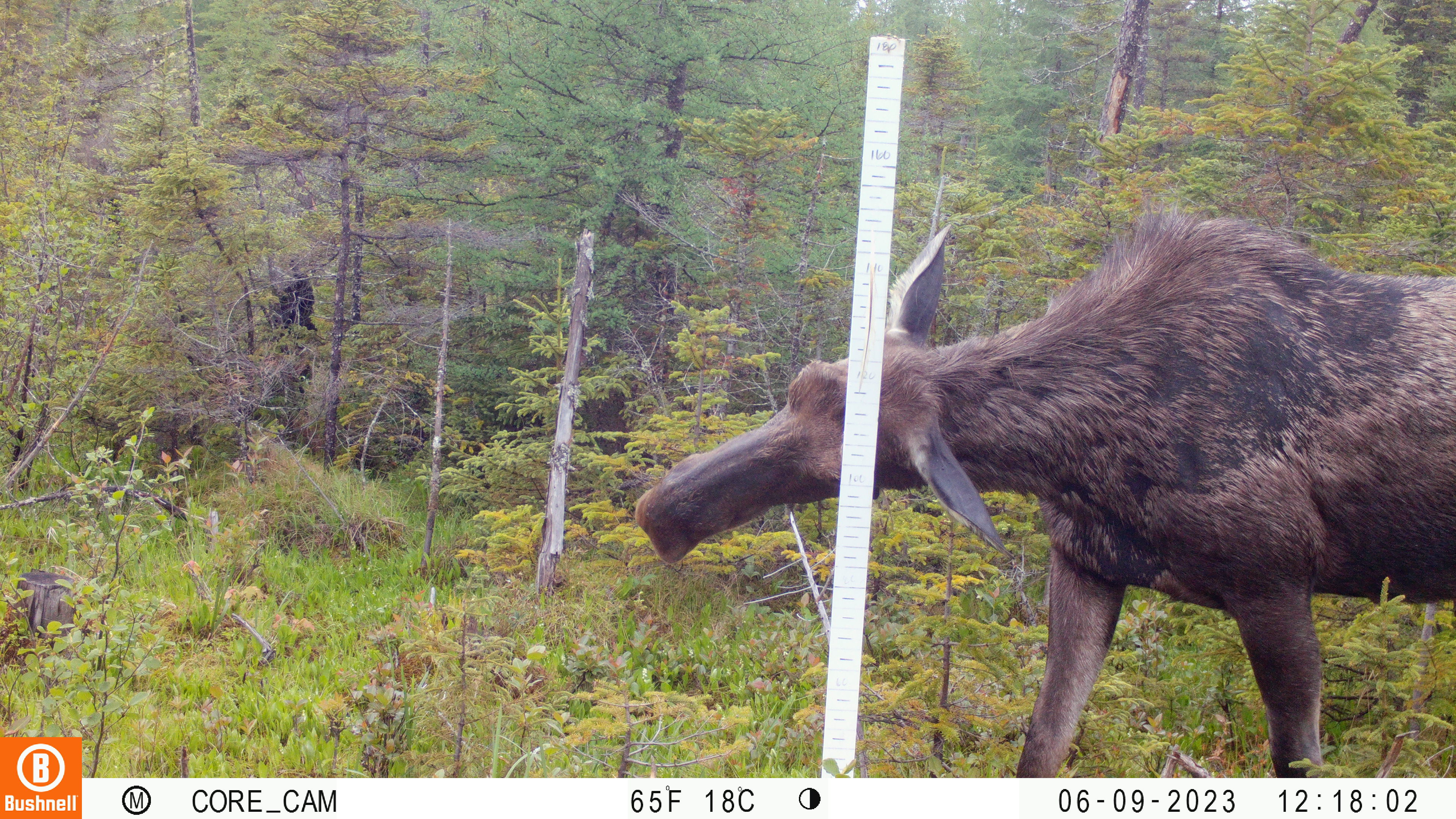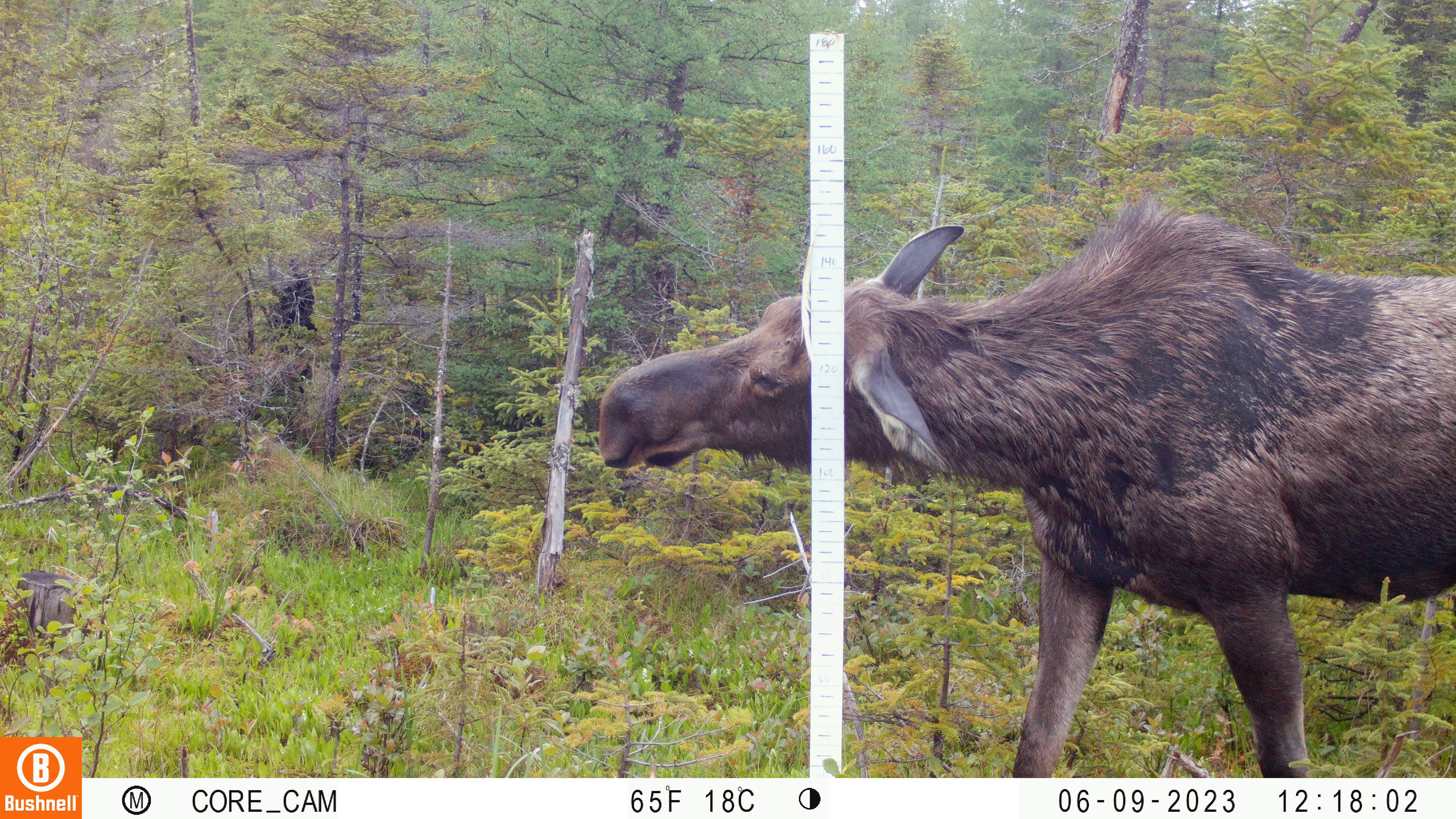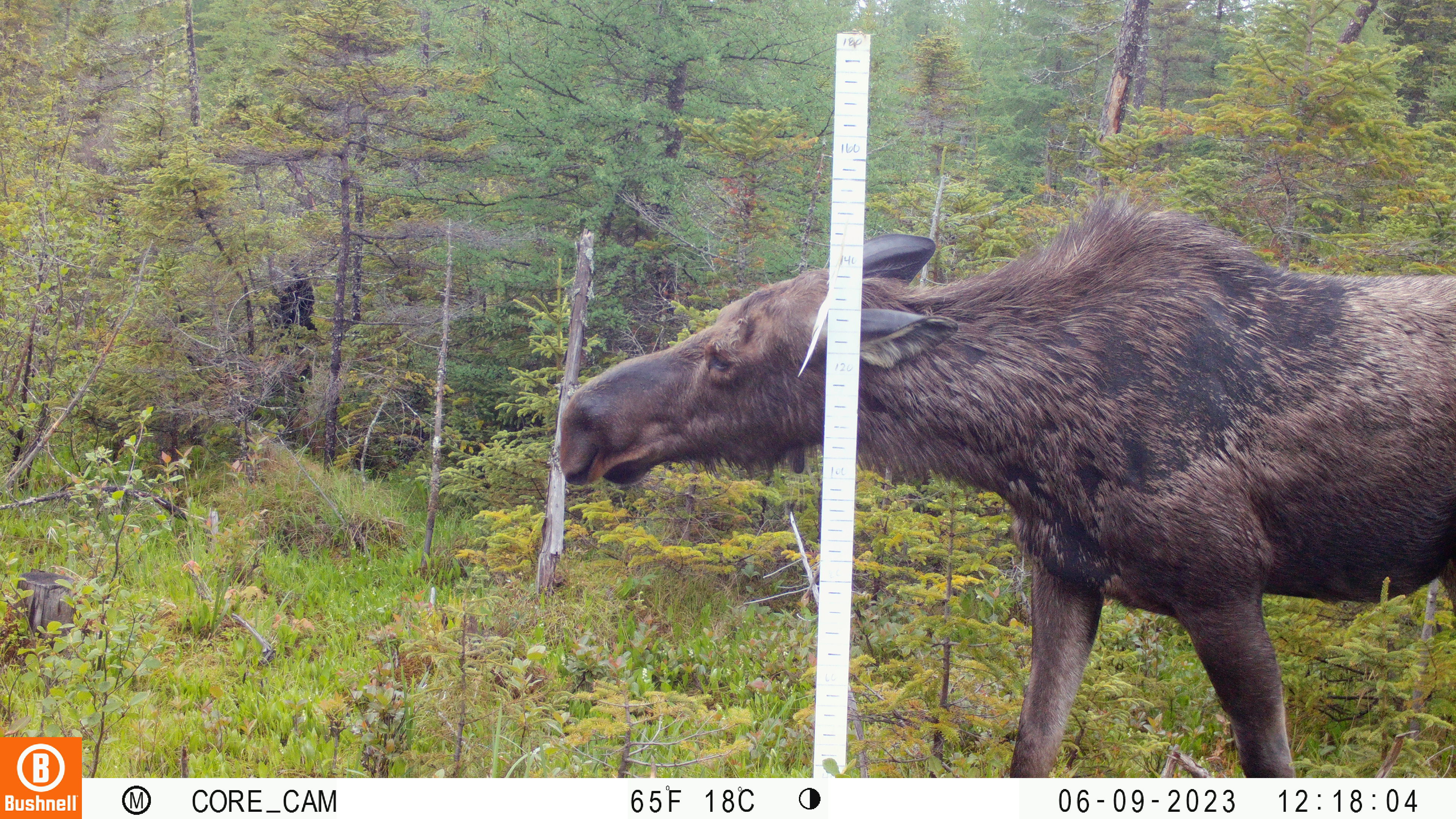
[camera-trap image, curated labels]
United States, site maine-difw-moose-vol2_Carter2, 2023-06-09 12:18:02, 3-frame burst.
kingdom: Animalia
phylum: Chordata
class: Mammalia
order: Artiodactyla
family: Cervidae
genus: Alces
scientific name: Alces alces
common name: moose